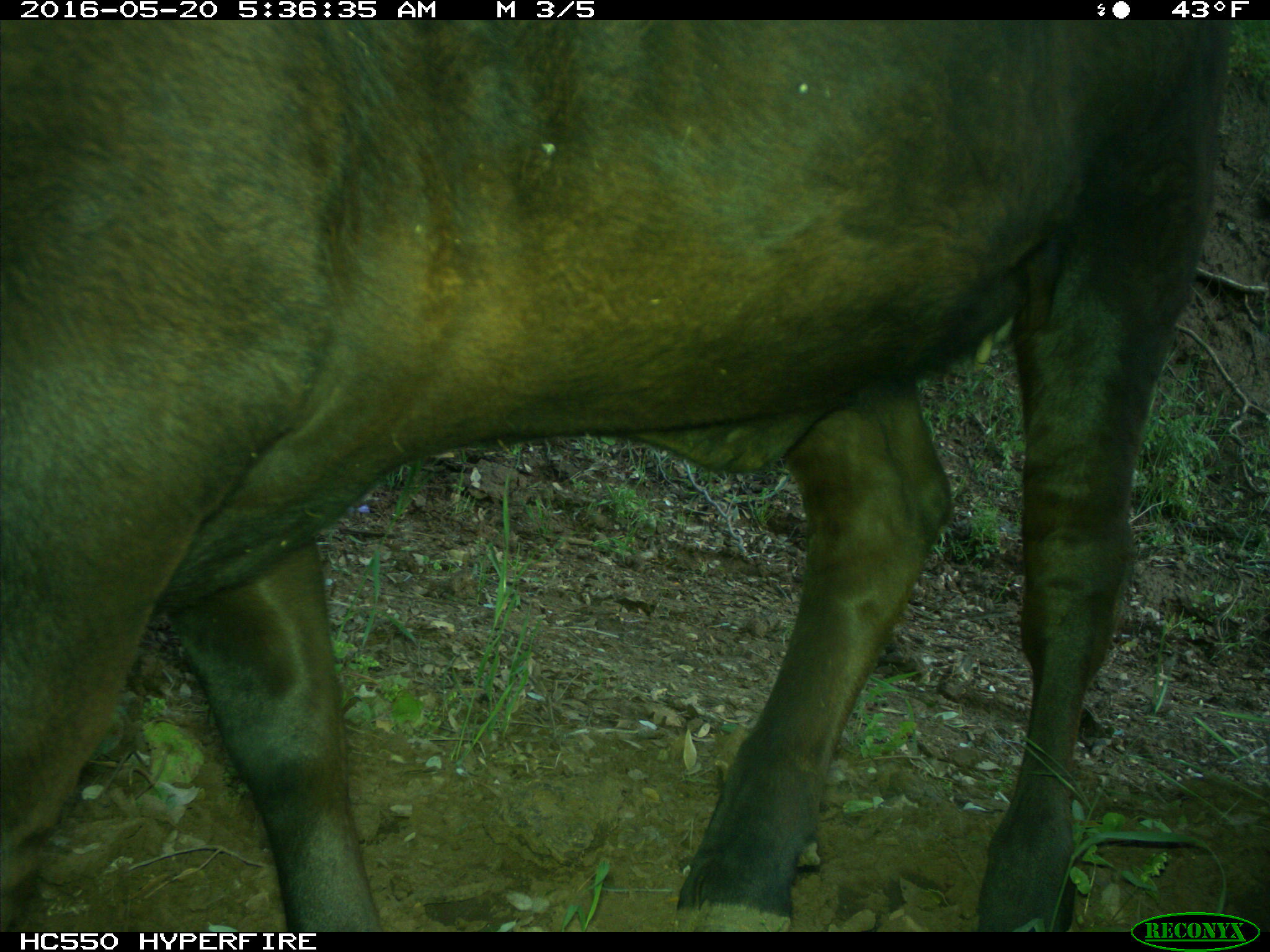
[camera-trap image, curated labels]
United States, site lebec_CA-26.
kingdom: Animalia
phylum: Chordata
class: Mammalia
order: Artiodactyla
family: Bovidae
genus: Bos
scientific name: Bos taurus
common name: domestic cow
Bos taurus (domestic cow).